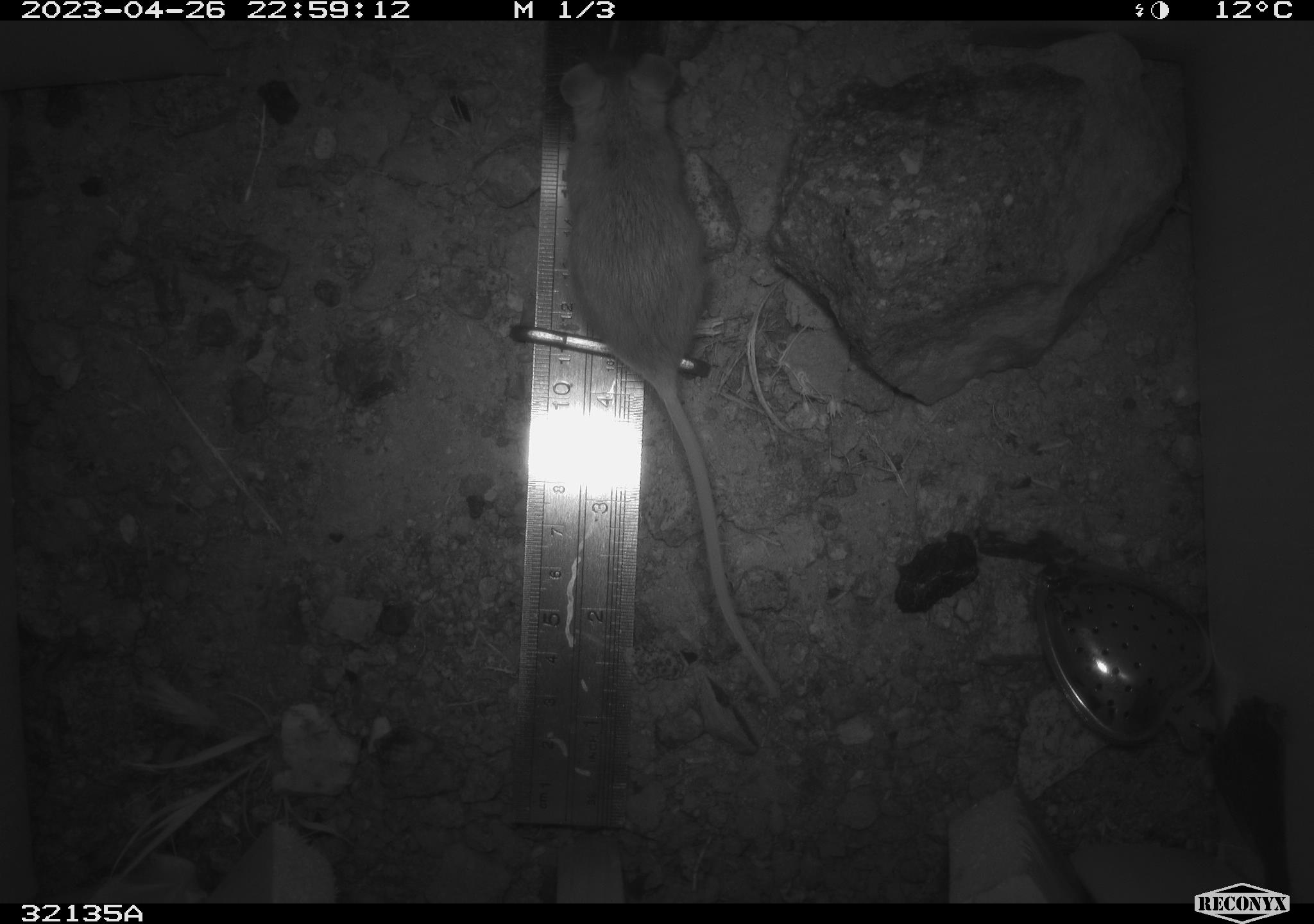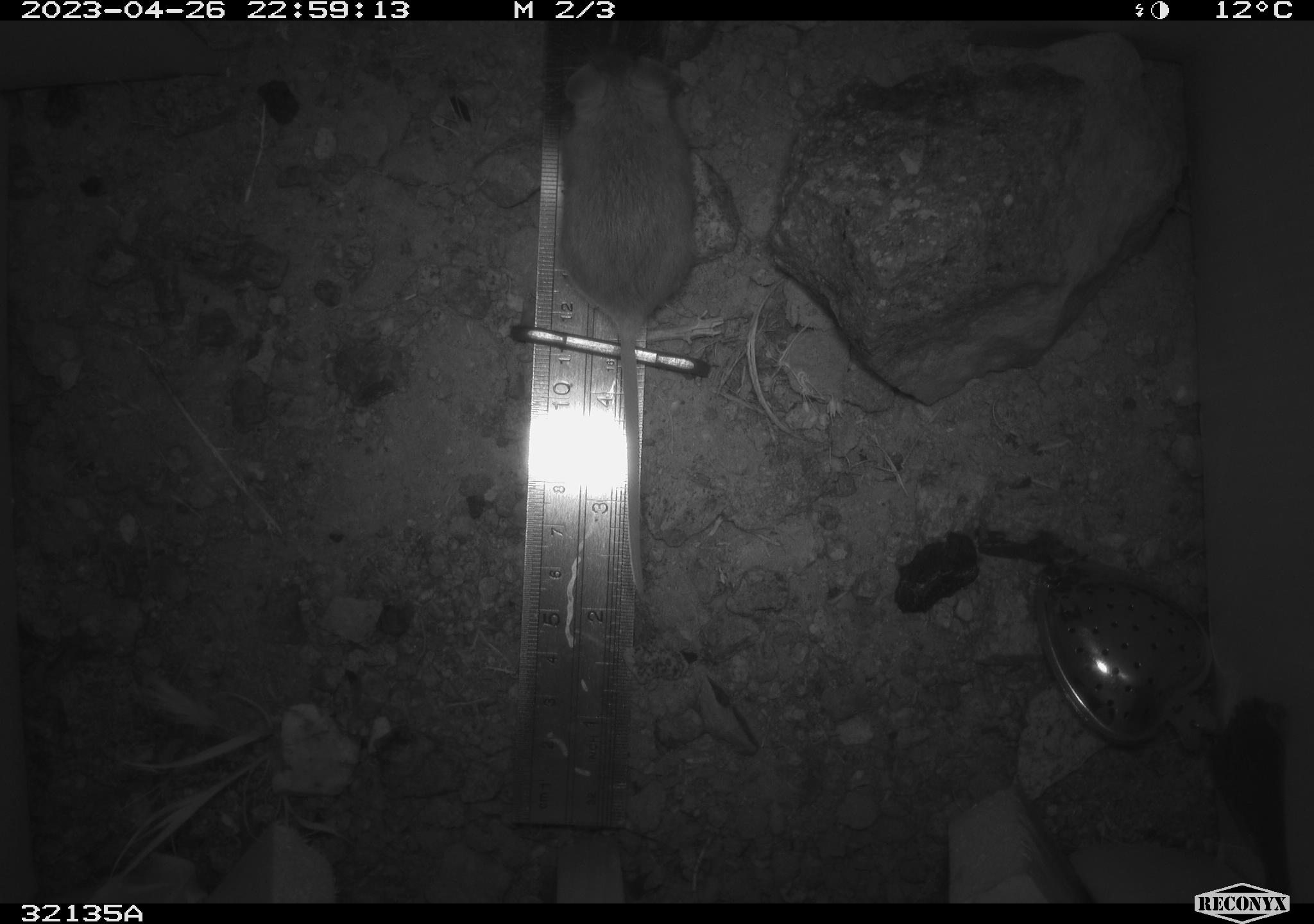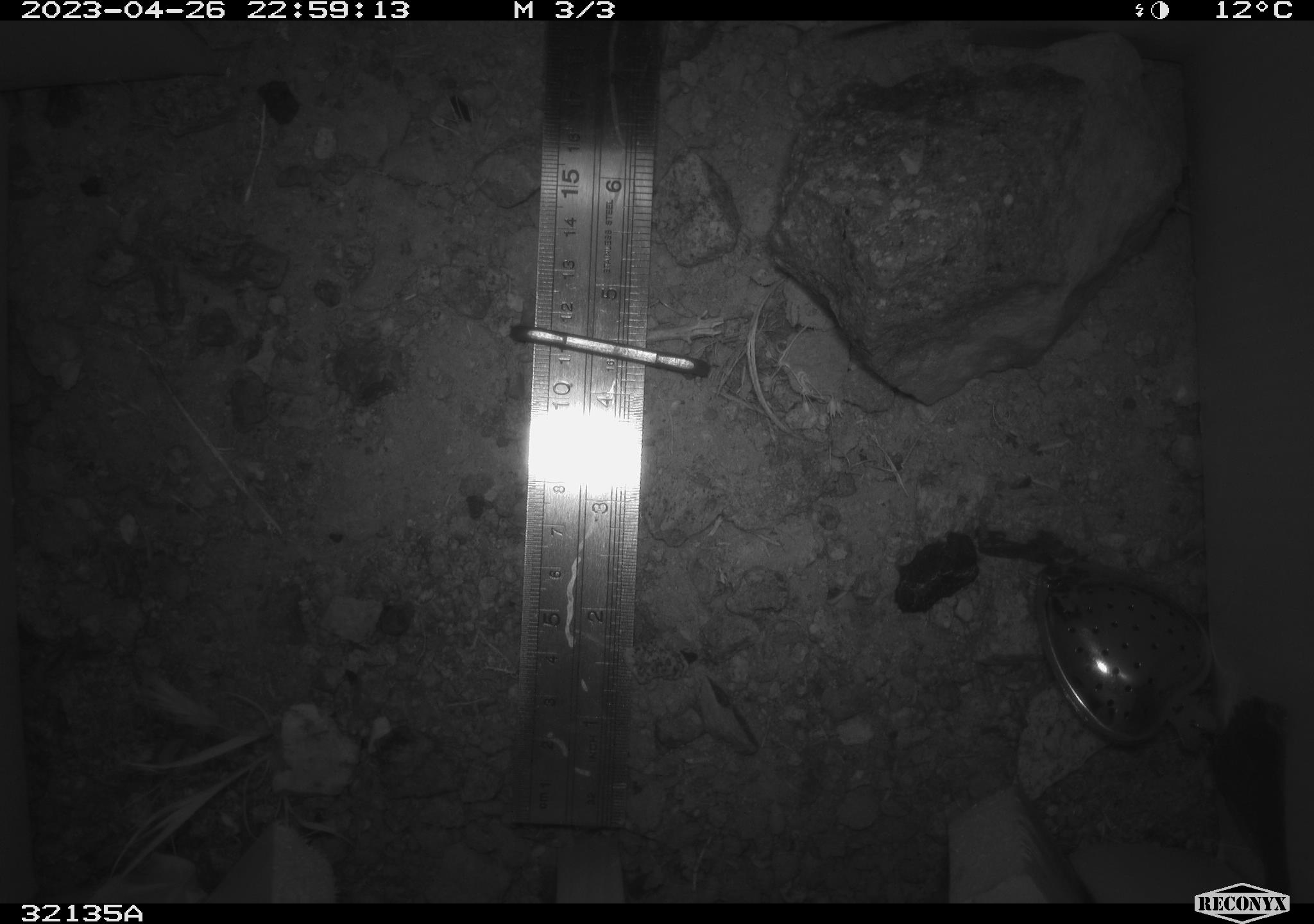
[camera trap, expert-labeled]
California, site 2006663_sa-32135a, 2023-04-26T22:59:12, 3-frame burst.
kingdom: Animalia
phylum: Chordata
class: Mammalia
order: Rodentia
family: Cricetidae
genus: Peromyscus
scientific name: Peromyscus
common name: deer mice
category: peromyscus species